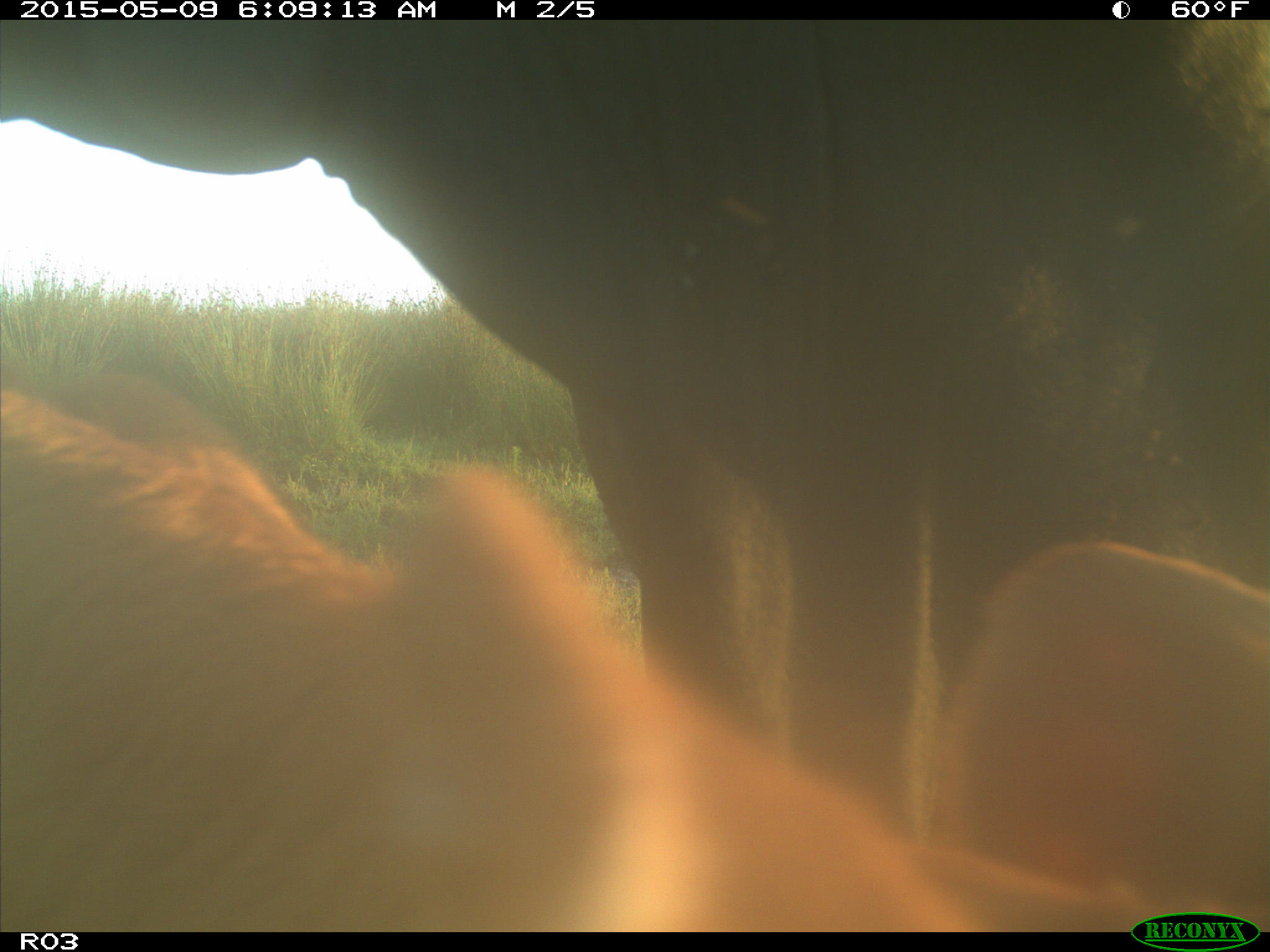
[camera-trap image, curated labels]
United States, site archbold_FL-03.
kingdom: Animalia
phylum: Chordata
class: Mammalia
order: Artiodactyla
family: Bovidae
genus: Bos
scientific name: Bos taurus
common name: domestic cow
Bos taurus (domestic cow).